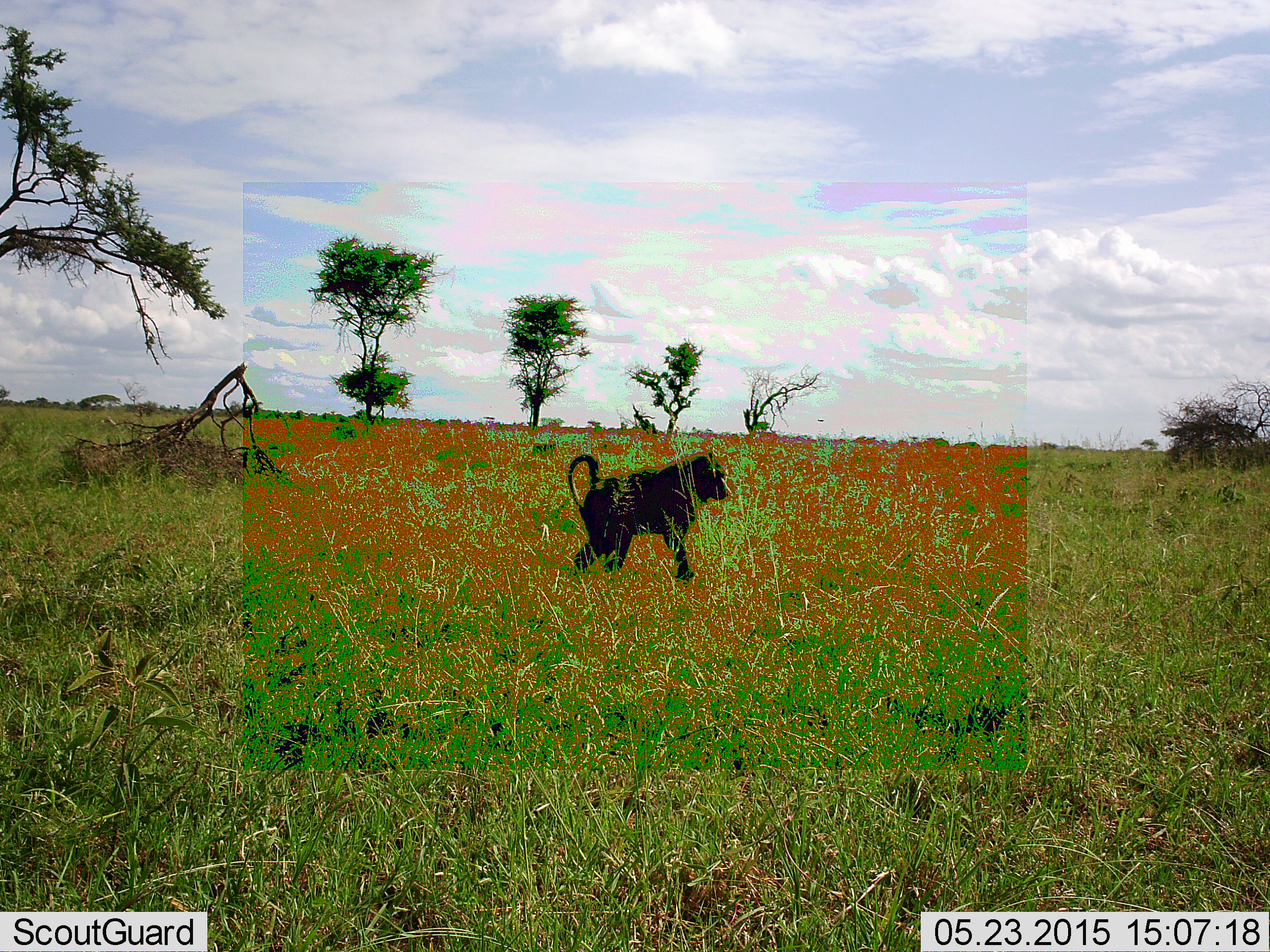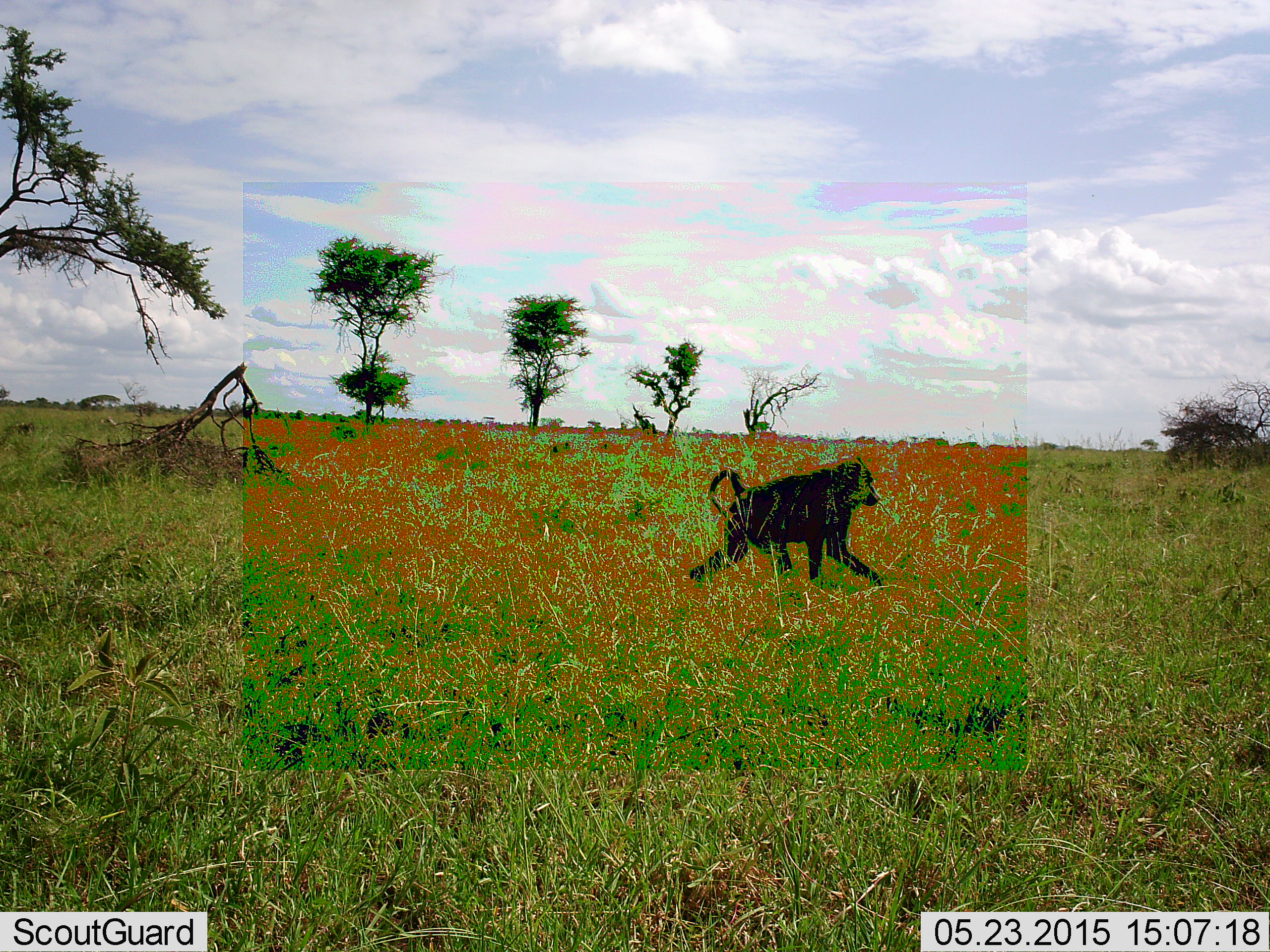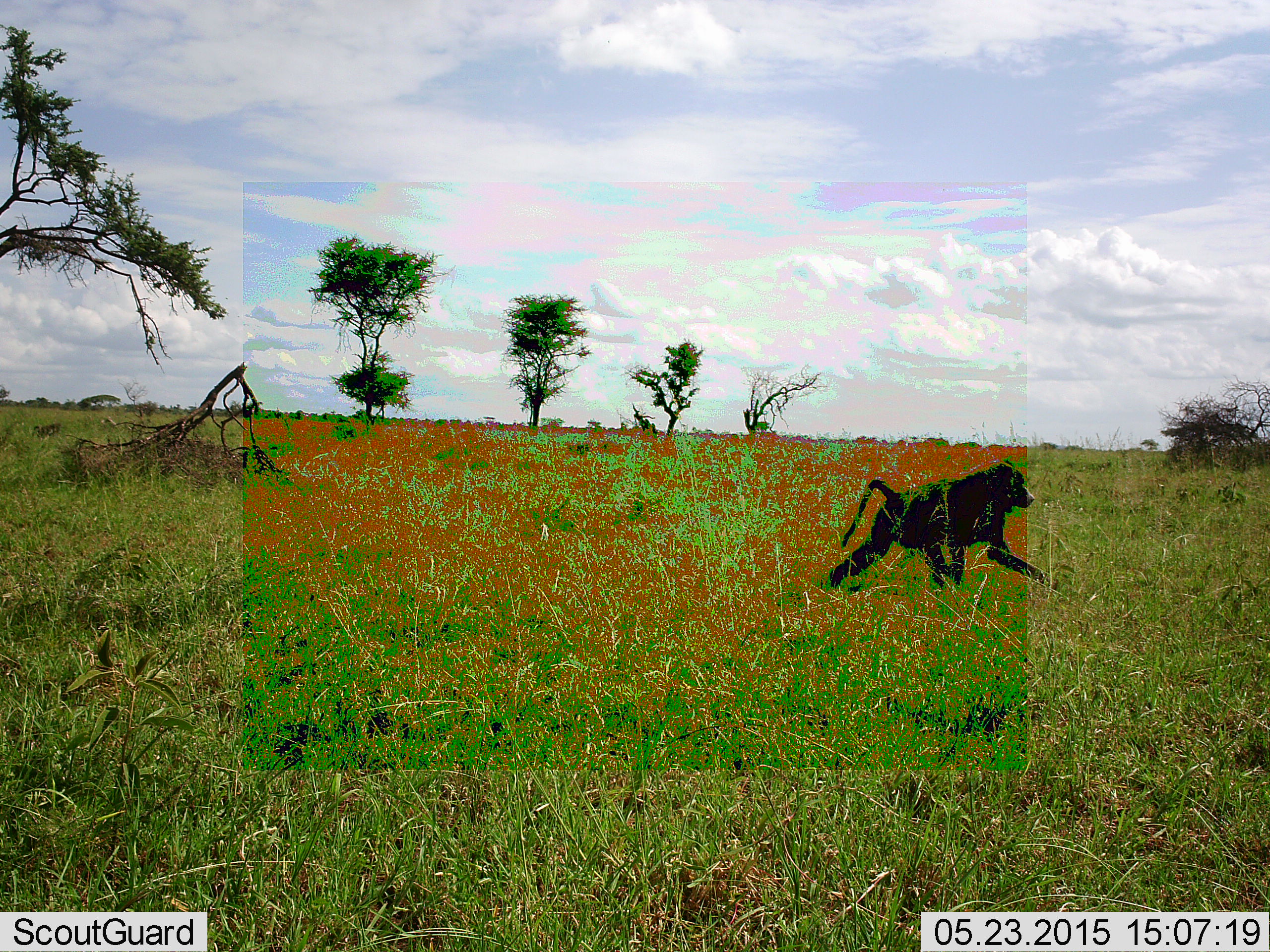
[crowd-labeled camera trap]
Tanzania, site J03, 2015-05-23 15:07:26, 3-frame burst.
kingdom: Animalia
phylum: Chordata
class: Mammalia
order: Primates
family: Cercopithecidae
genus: Papio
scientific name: Papio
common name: baboon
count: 3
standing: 0%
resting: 0%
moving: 100%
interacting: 0%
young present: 0%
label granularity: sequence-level